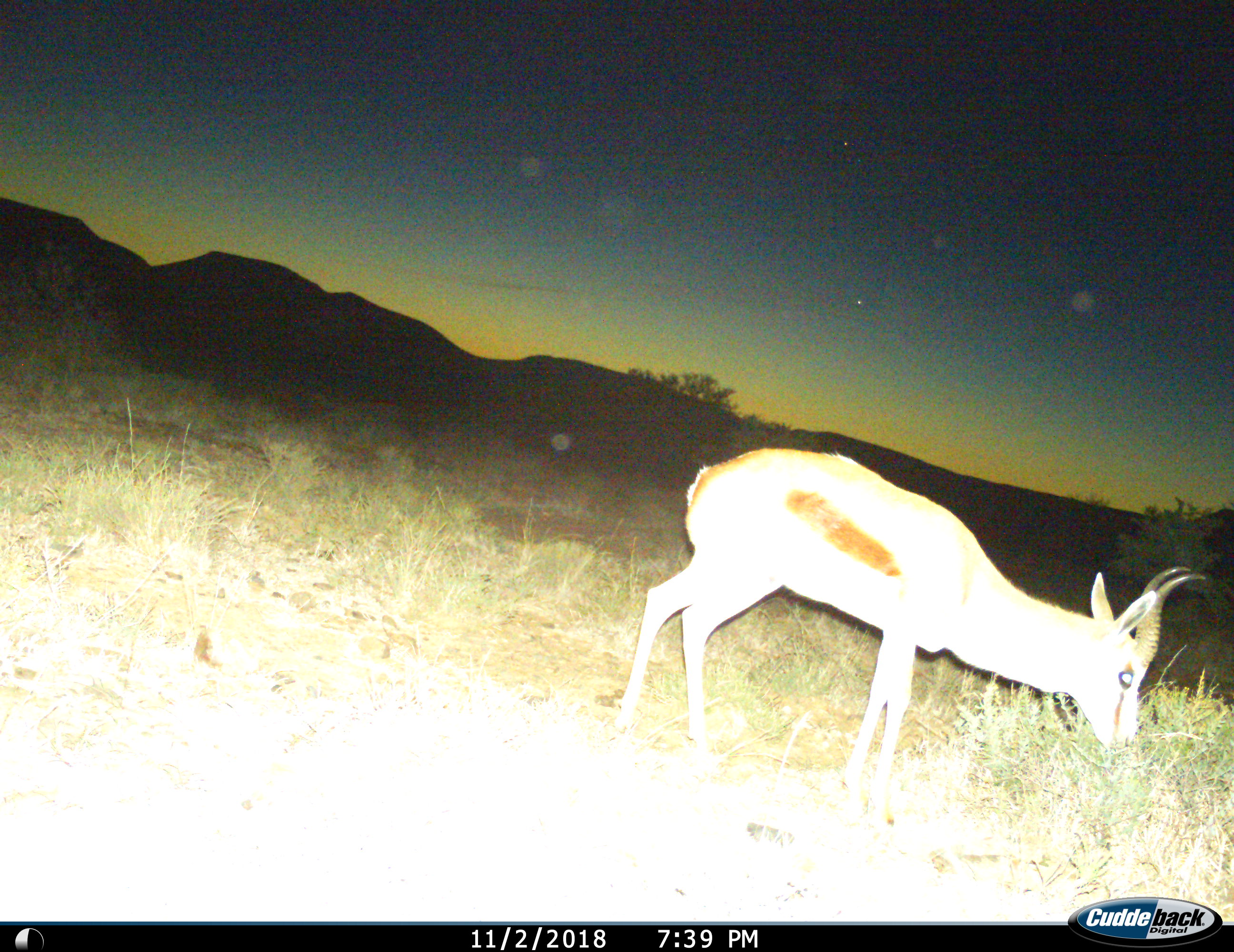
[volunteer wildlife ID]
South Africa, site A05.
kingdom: Animalia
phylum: Chordata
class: Mammalia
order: Artiodactyla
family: Bovidae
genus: Antidorcas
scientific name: Antidorcas marsupialis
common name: springbok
Springbok (Antidorcas marsupialis), count 1. Behavior (volunteer vote fractions): standing 30%, resting 0%, moving 0%, interacting 0%. Young present (vote fraction): 0%. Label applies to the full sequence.